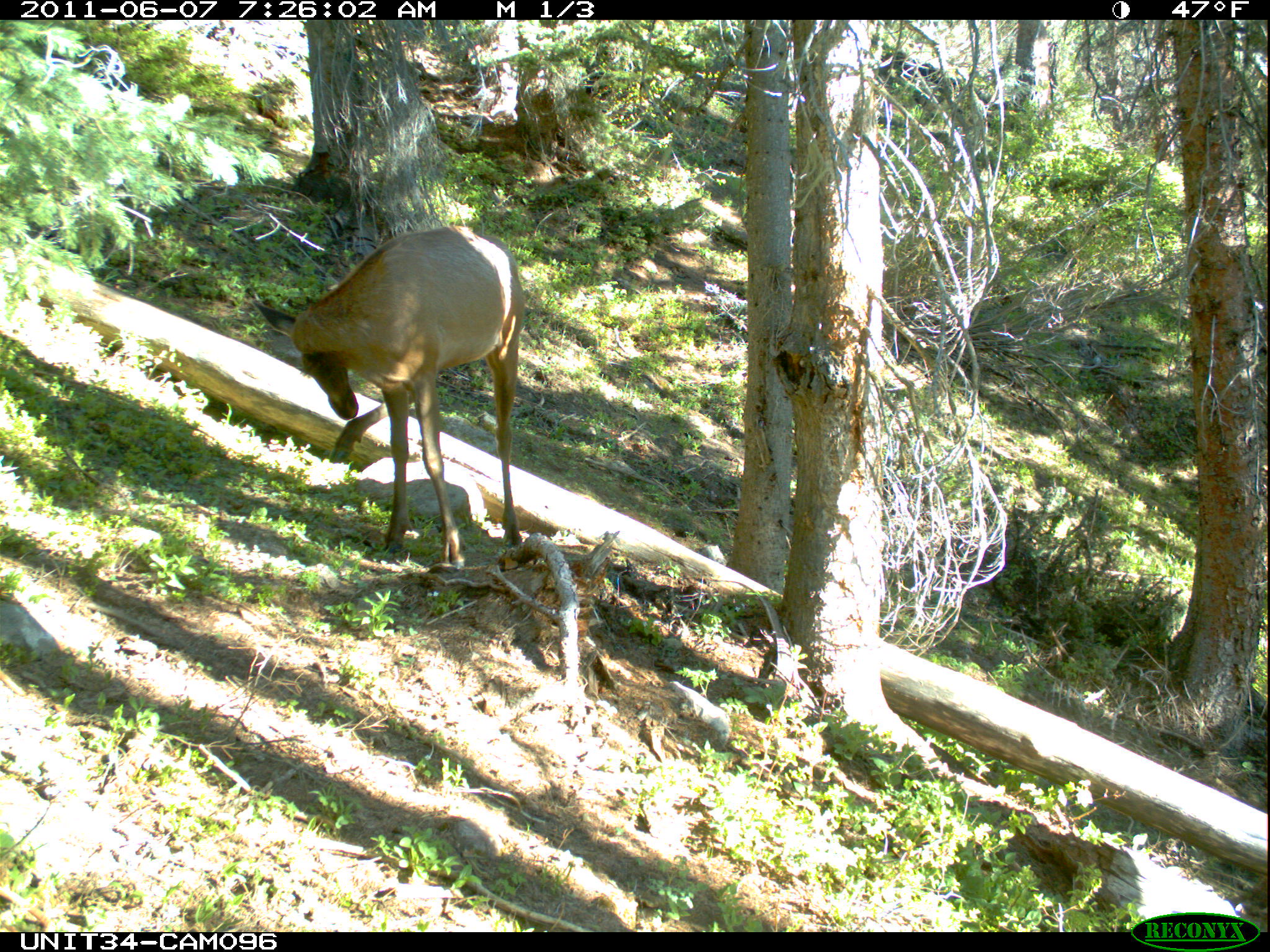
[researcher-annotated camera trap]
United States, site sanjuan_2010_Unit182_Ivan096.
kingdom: Animalia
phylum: Chordata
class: Mammalia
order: Artiodactyla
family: Cervidae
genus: Cervus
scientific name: Cervus elaphus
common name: red deer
Cervus elaphus (red deer).